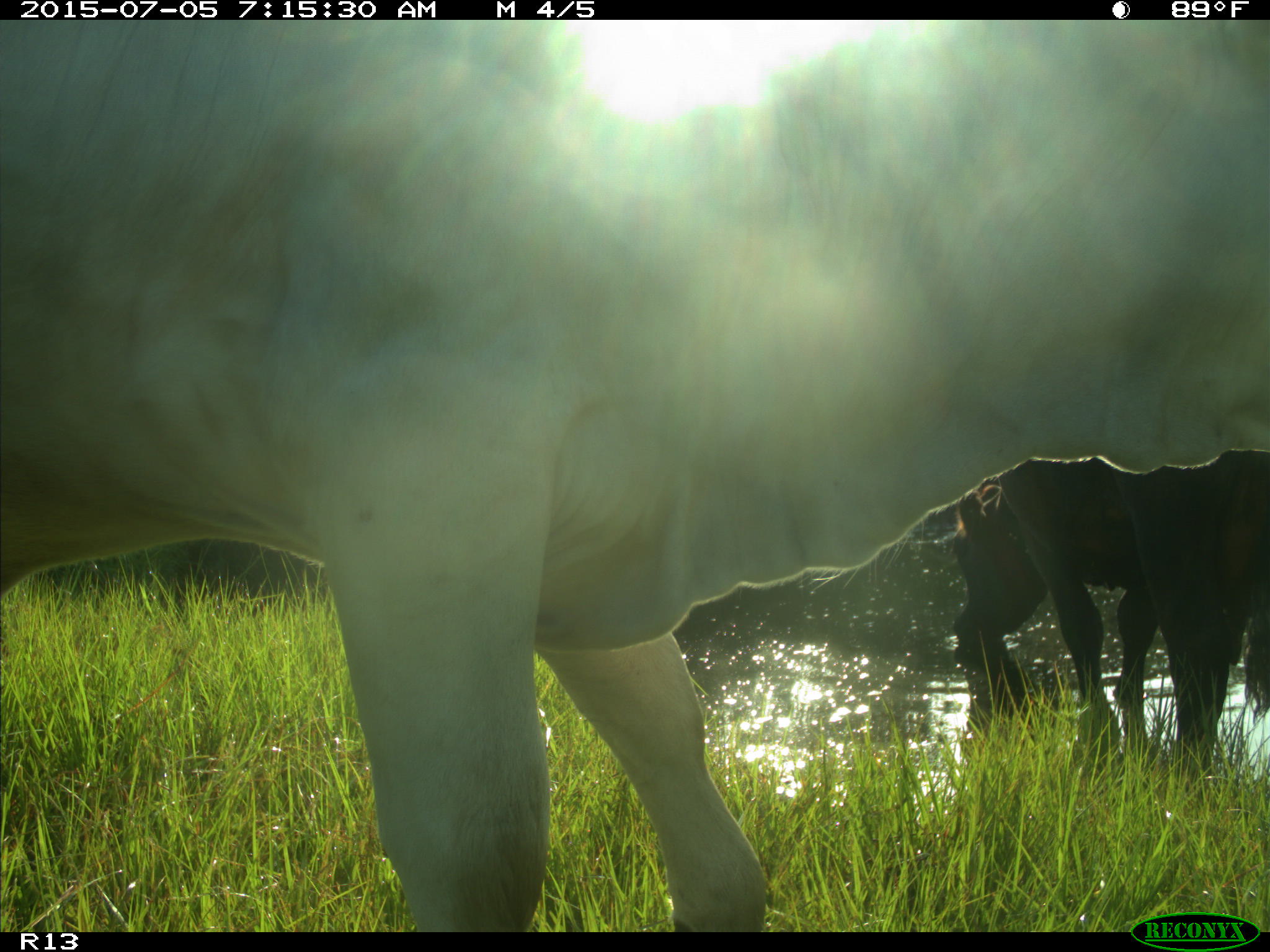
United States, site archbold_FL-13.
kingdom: Animalia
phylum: Chordata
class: Mammalia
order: Artiodactyla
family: Bovidae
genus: Bos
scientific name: Bos taurus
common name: domestic cow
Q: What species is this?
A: Bos taurus (domestic cow).